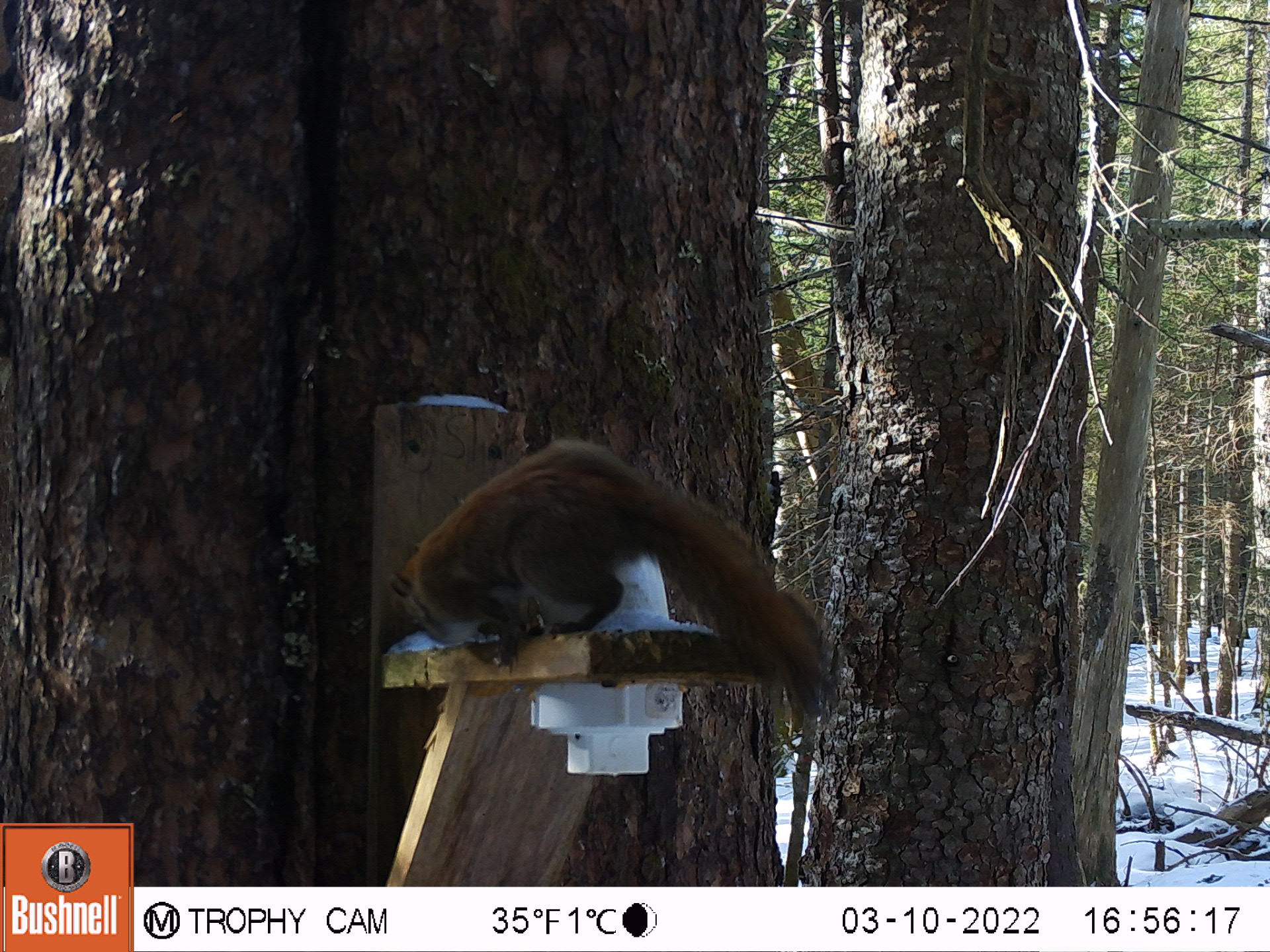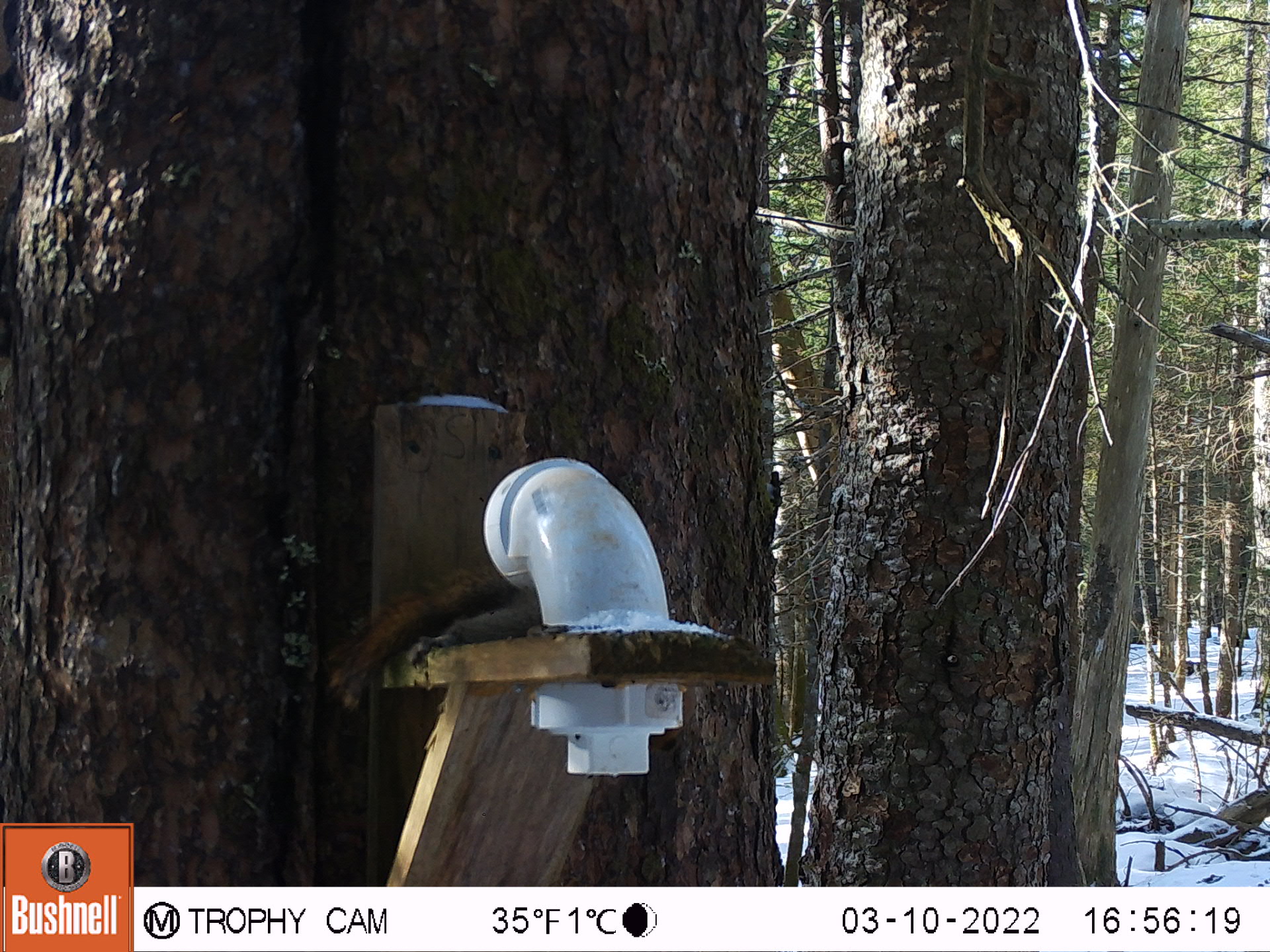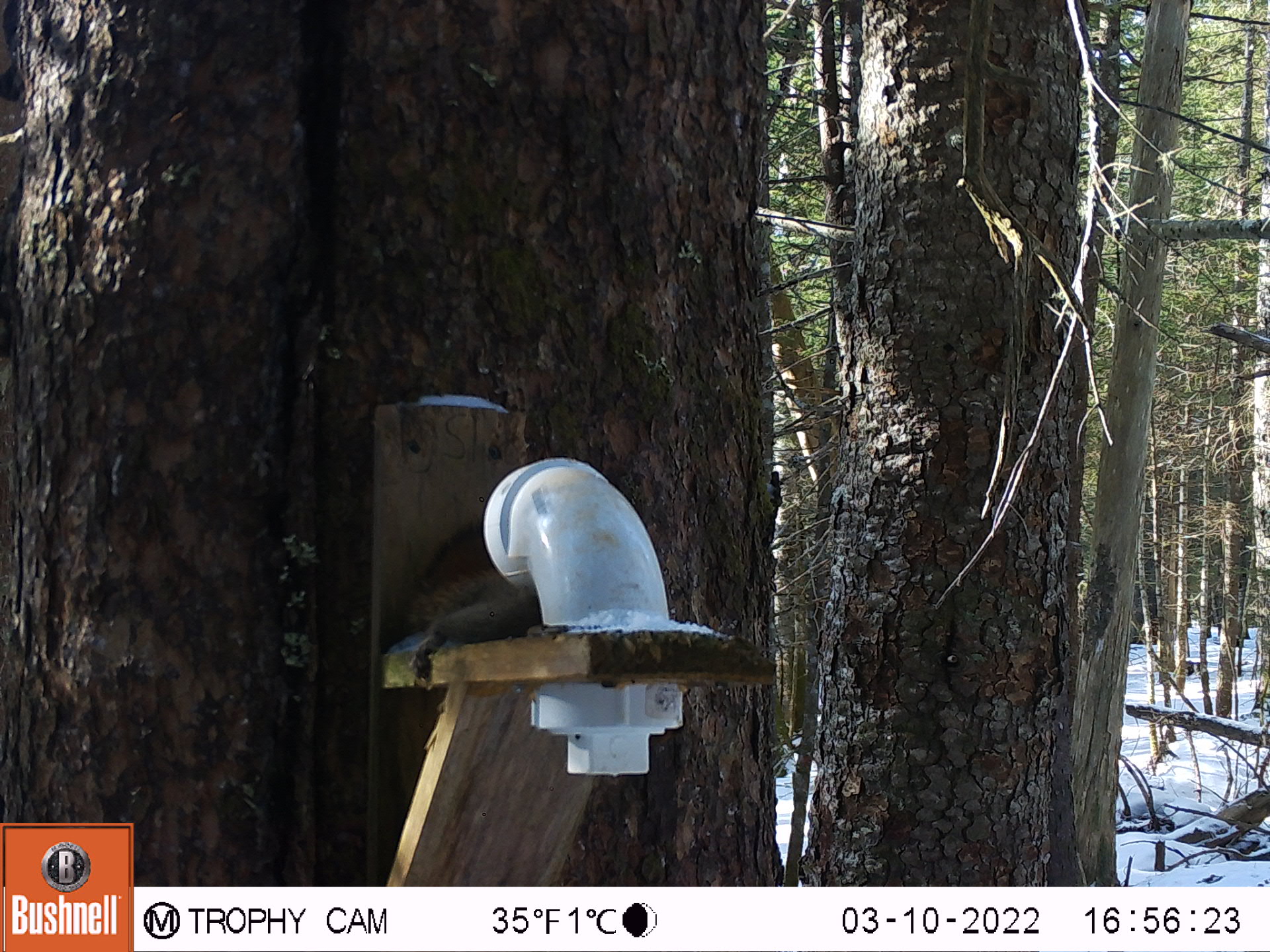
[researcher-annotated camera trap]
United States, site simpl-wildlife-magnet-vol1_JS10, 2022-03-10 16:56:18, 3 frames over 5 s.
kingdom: Animalia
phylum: Chordata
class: Mammalia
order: Rodentia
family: Sciuridae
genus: Tamiasciurus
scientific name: Tamiasciurus hudsonicus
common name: red squirrel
Red squirrel (Tamiasciurus hudsonicus).